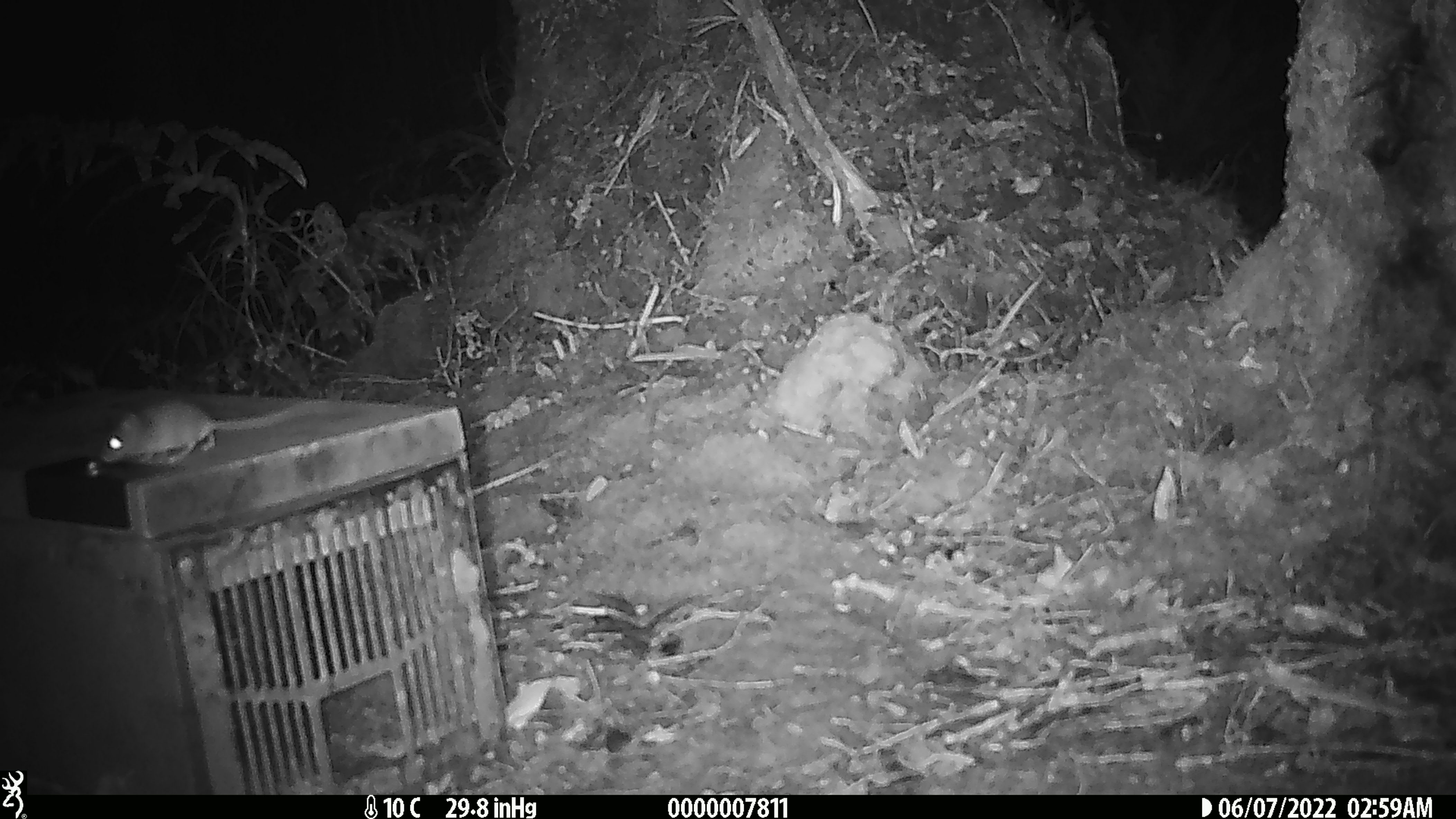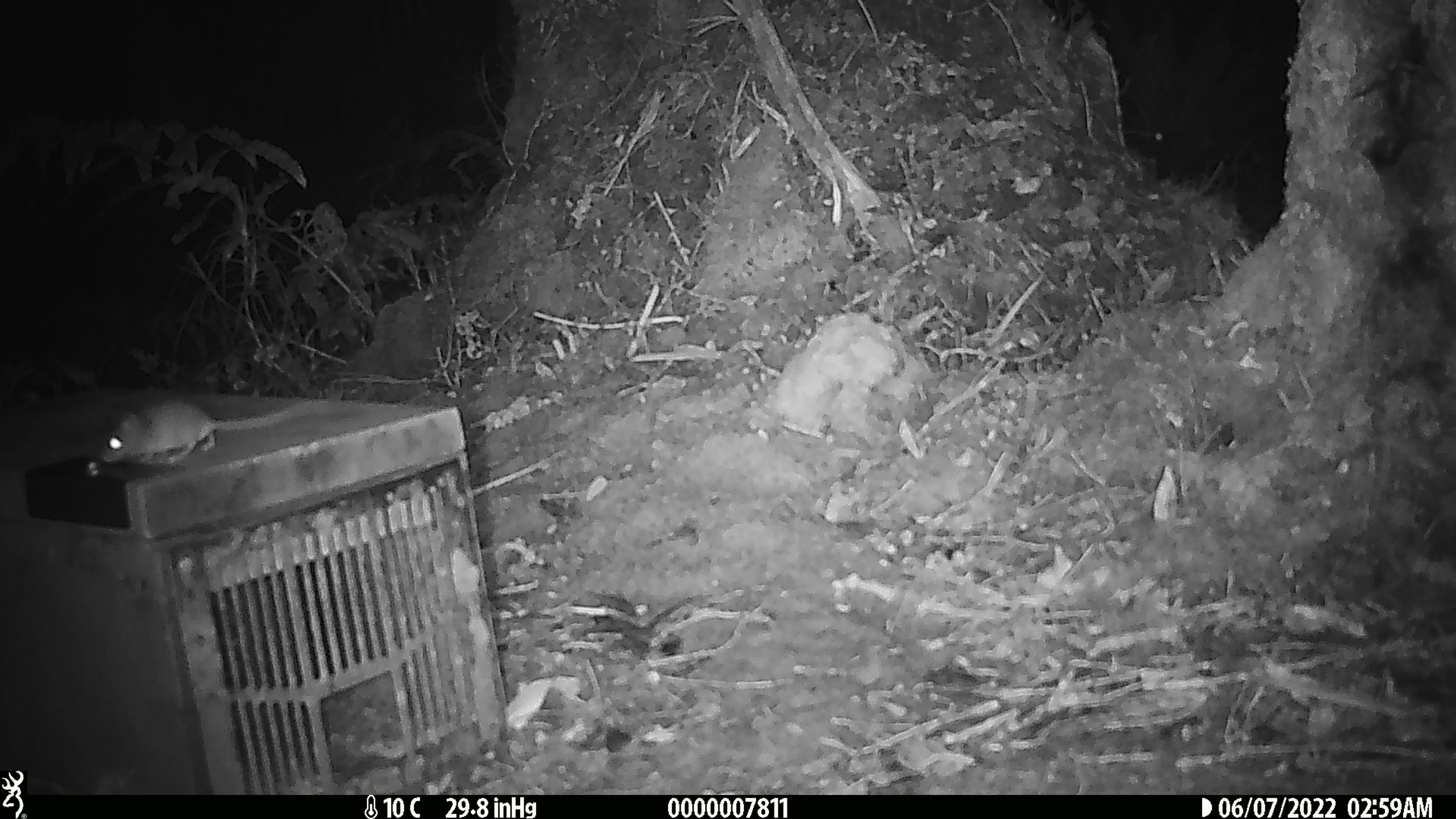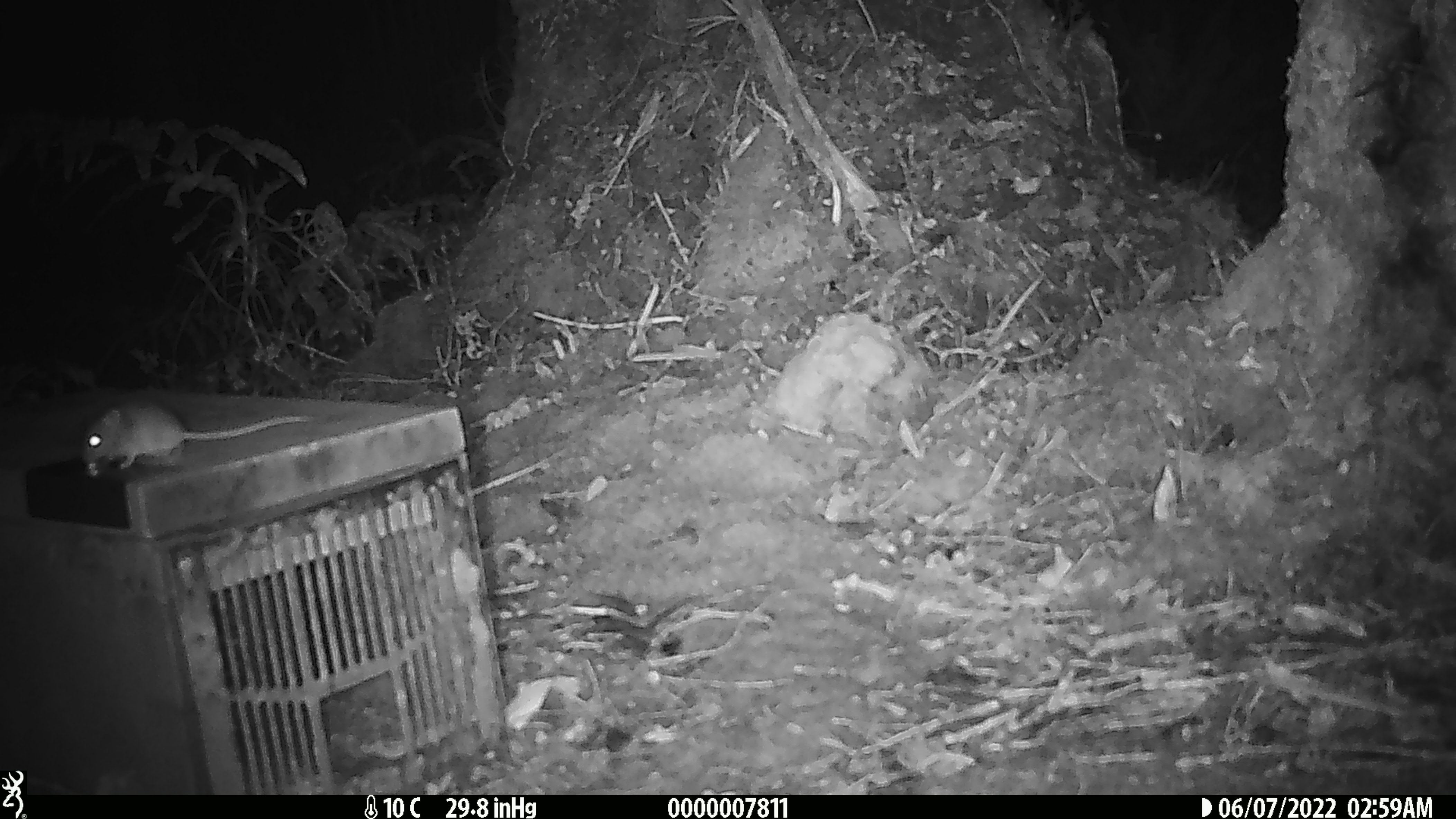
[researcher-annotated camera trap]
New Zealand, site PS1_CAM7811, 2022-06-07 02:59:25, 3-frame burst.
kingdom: Animalia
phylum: Chordata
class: Mammalia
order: Rodentia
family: Muridae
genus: Mus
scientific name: Mus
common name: mouse